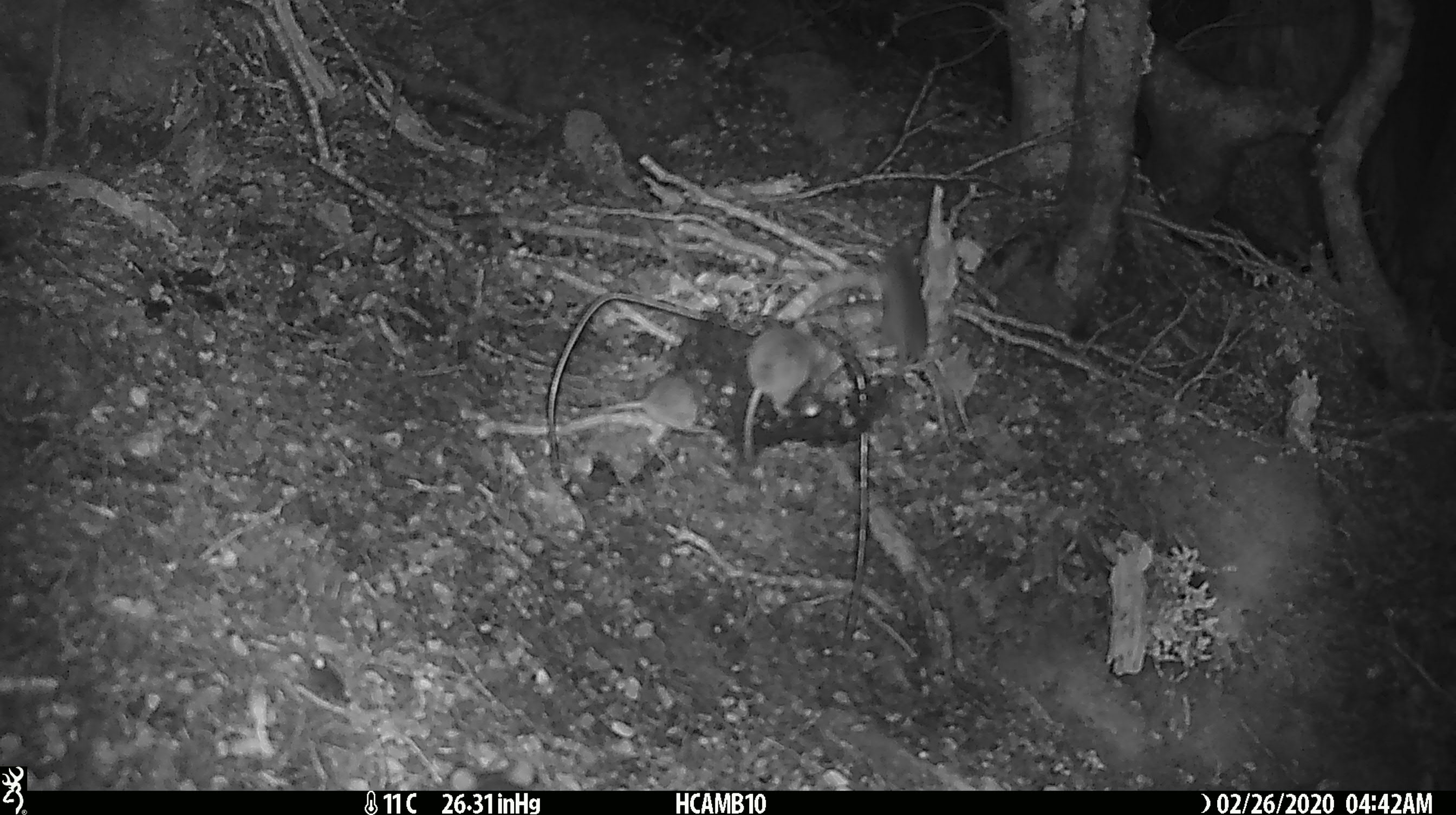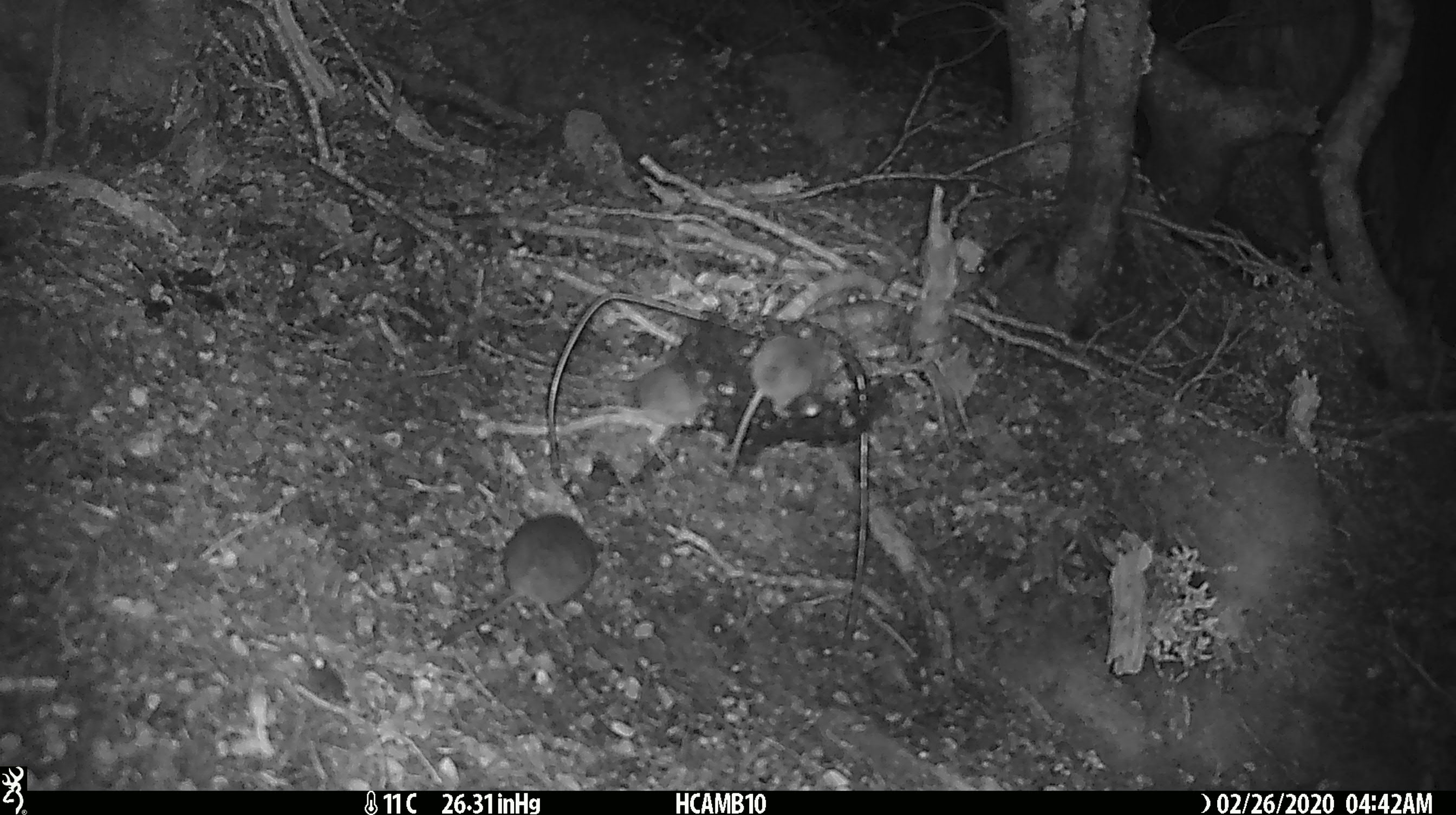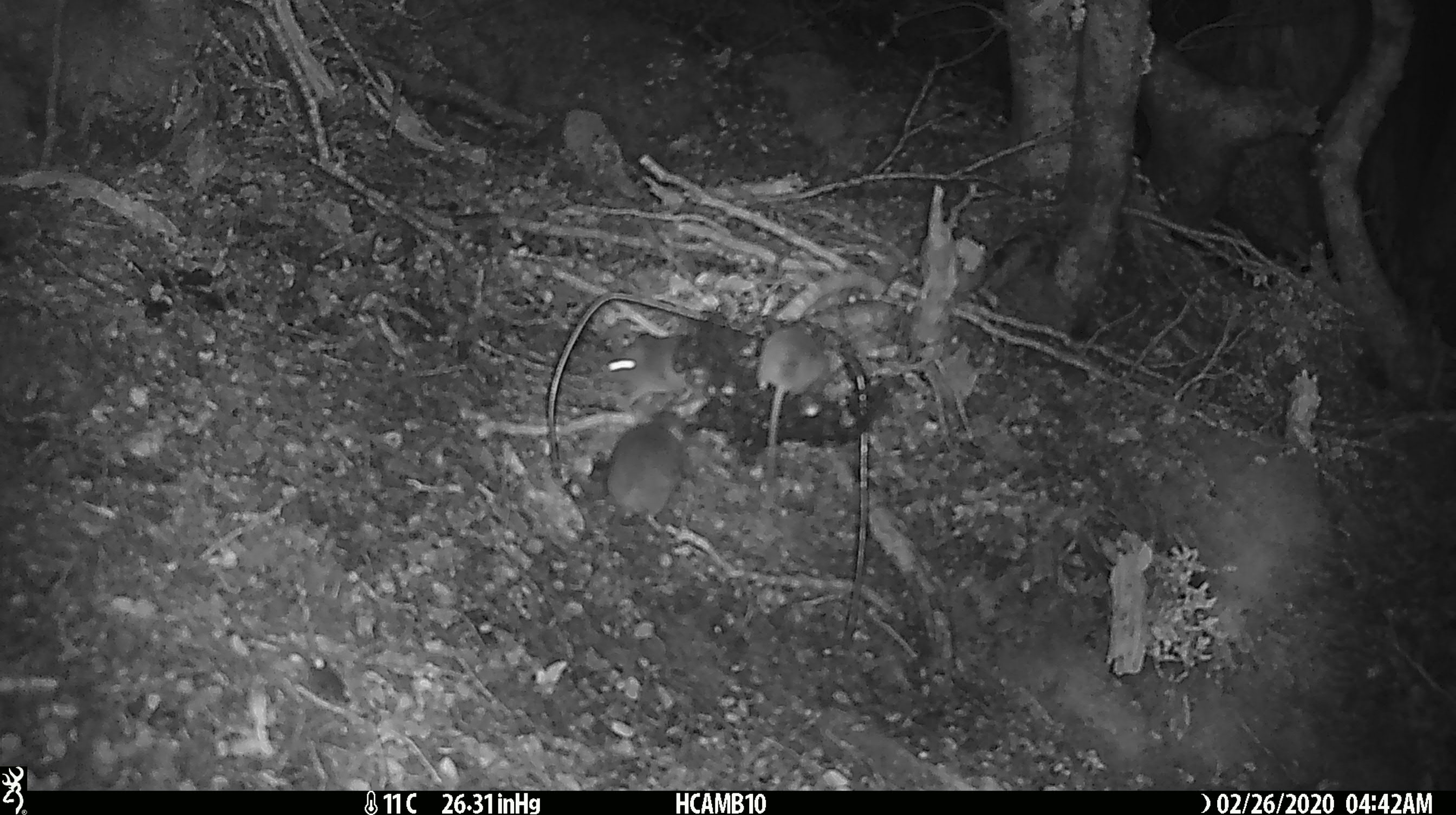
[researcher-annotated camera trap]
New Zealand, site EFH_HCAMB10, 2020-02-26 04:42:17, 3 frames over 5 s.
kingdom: Animalia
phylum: Chordata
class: Mammalia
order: Rodentia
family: Muridae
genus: Mus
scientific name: Mus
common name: mouse